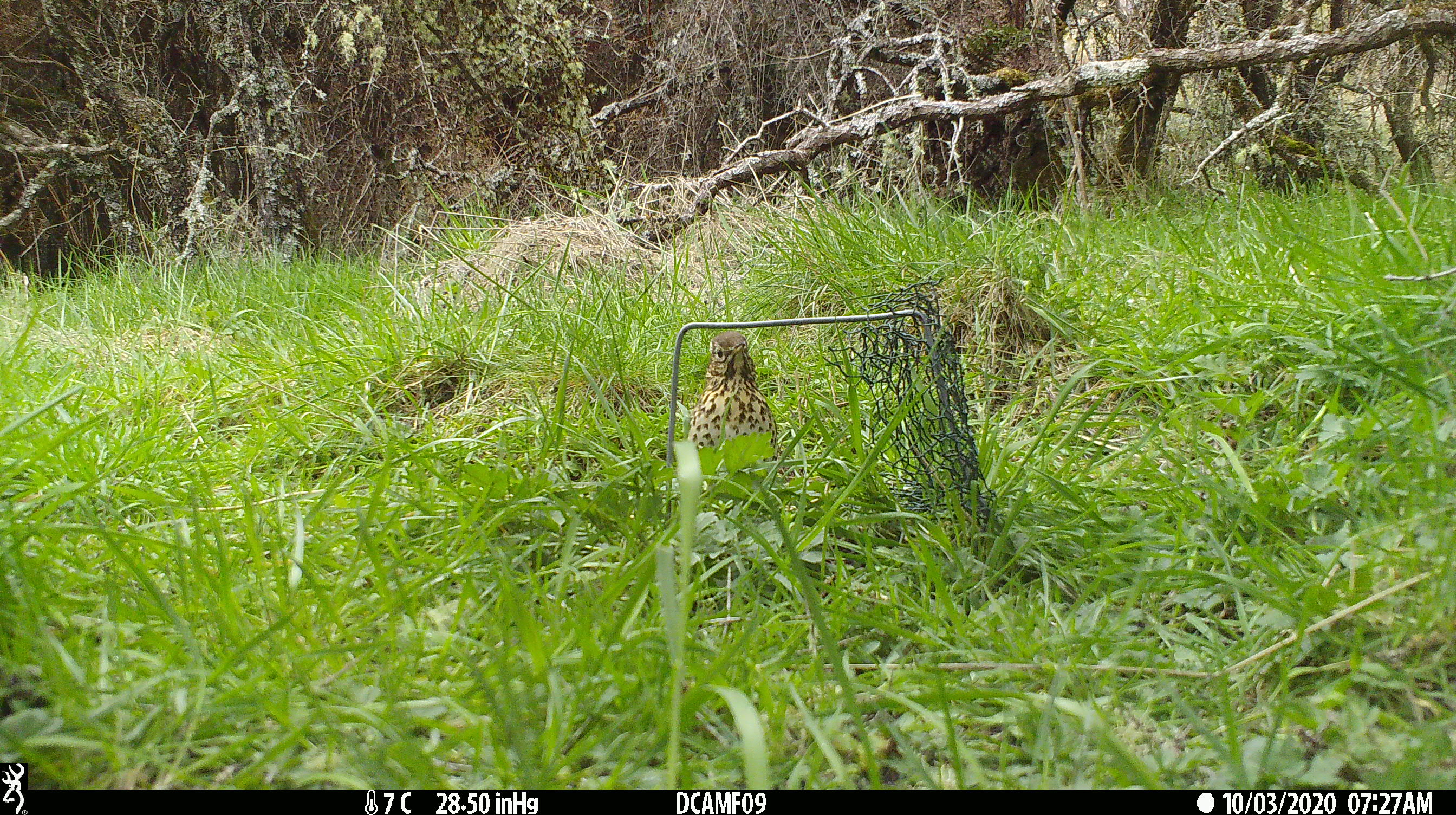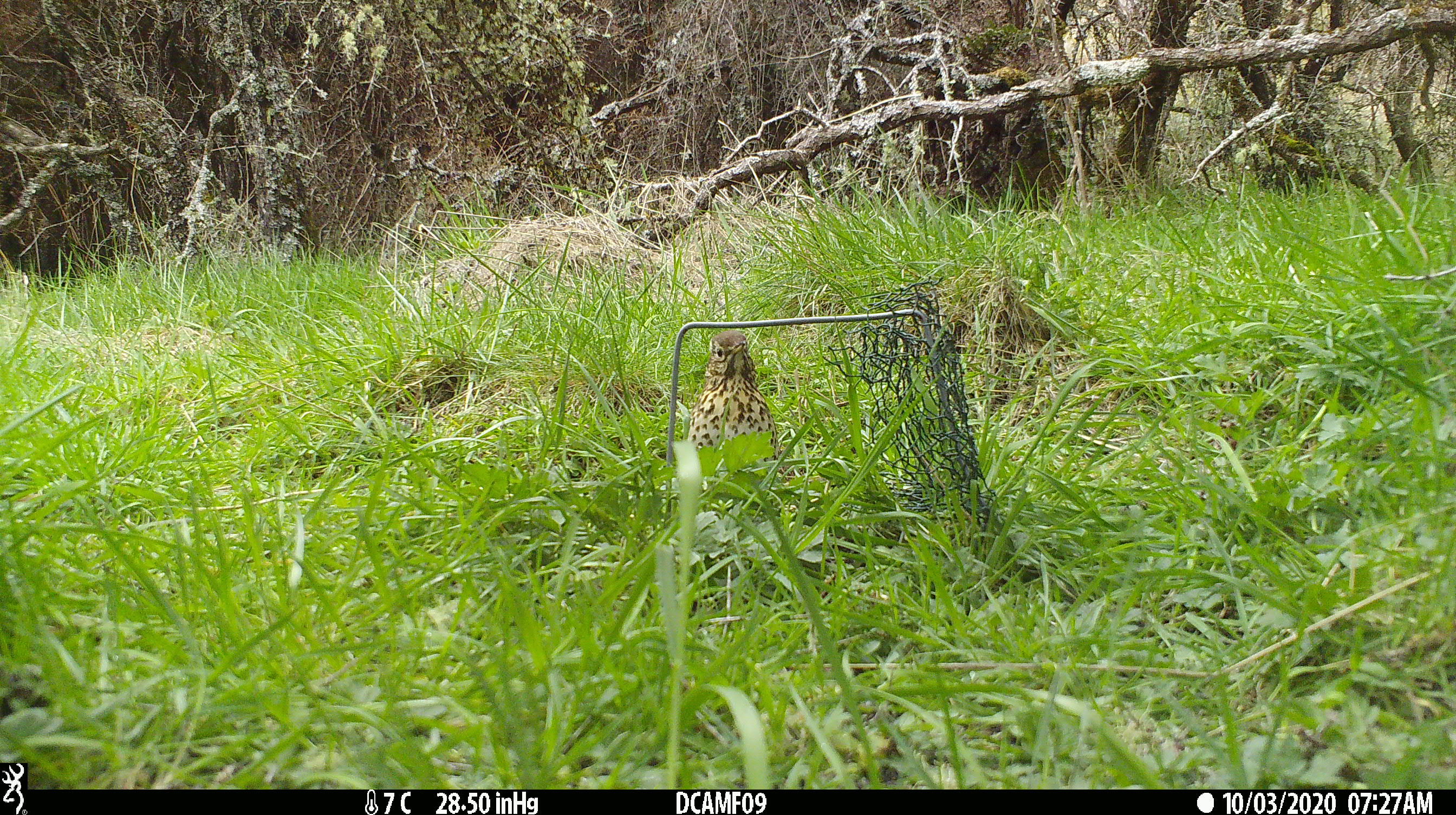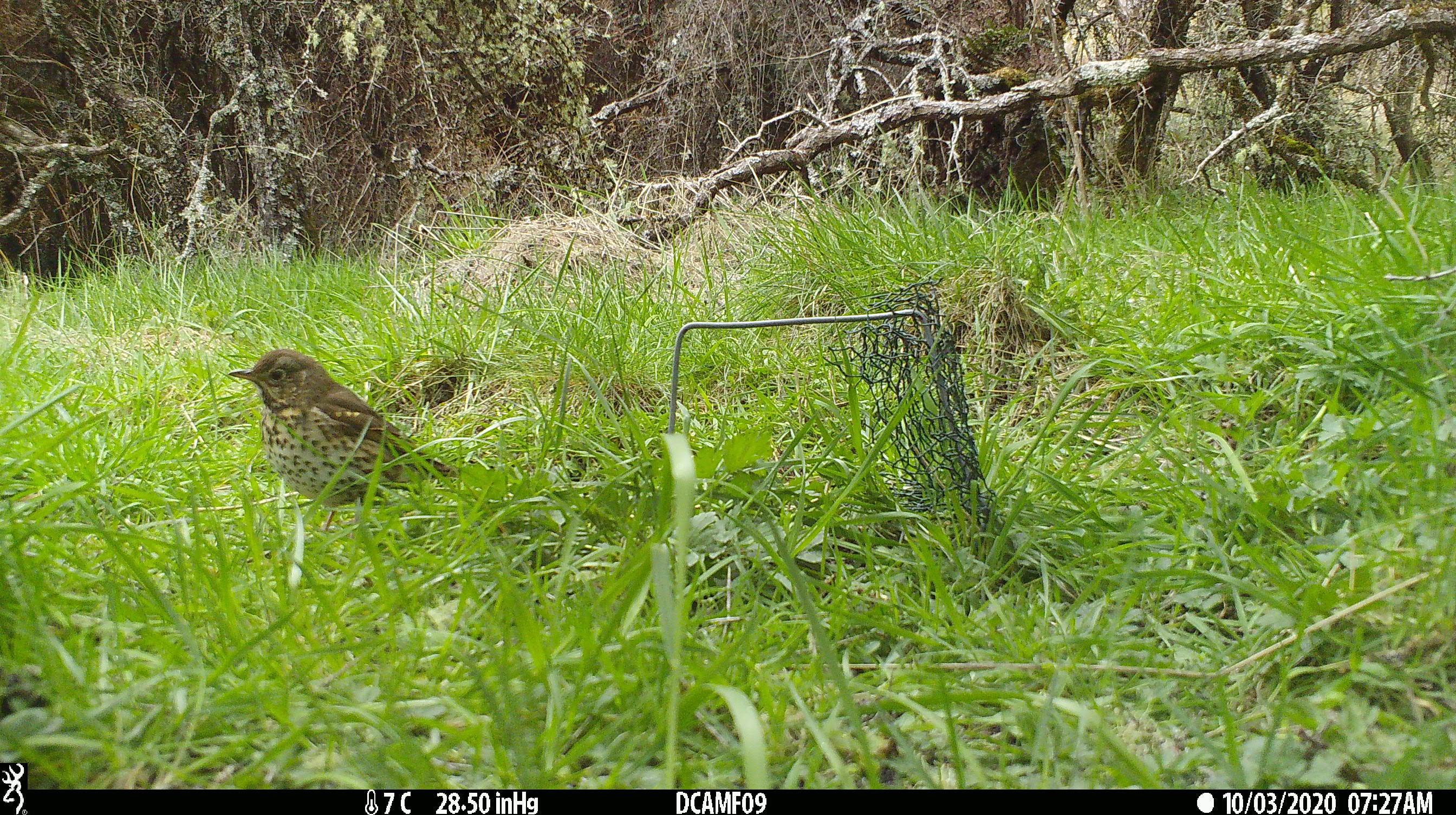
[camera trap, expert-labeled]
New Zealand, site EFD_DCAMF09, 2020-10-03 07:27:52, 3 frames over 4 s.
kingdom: Animalia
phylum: Chordata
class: Aves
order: Passeriformes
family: Turdidae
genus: Turdus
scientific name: Turdus philomelos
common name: song thrush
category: thrush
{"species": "thrush (song thrush) (Turdus philomelos)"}